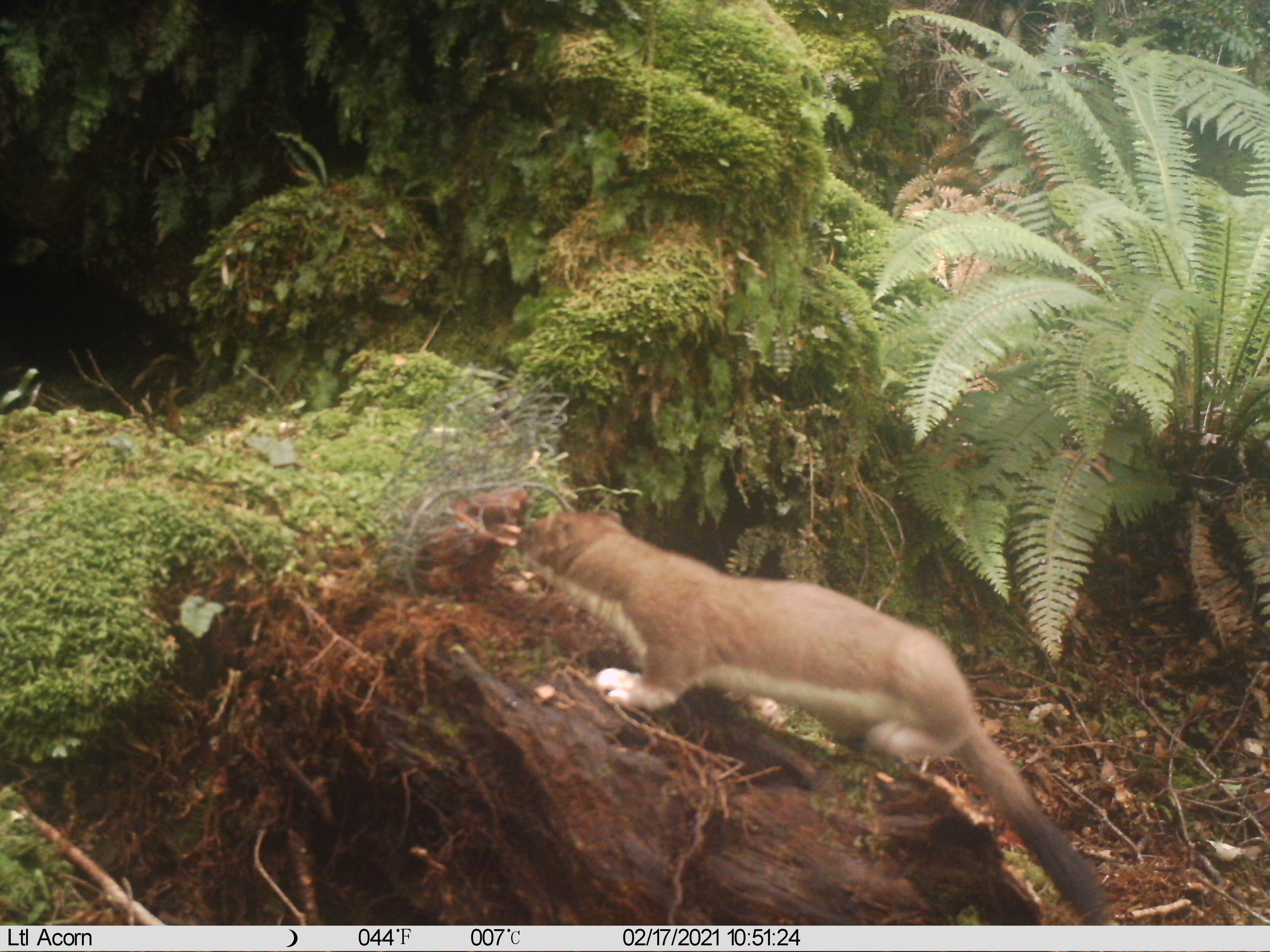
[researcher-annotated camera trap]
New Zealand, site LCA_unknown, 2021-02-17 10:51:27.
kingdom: Animalia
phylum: Chordata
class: Mammalia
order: Carnivora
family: Mustelidae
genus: Mustela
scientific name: Mustela erminea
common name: stoat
Stoat (Mustela erminea).